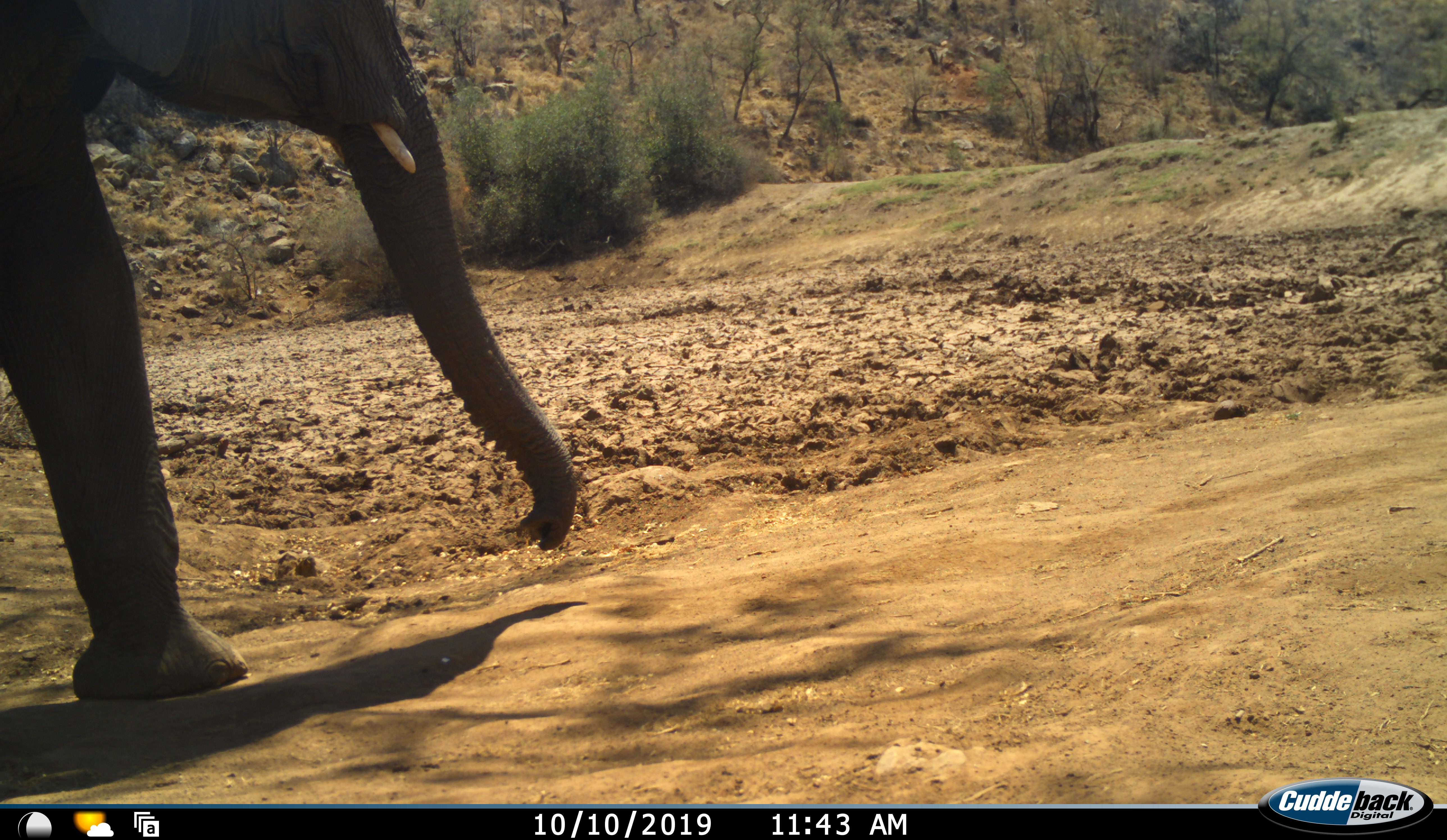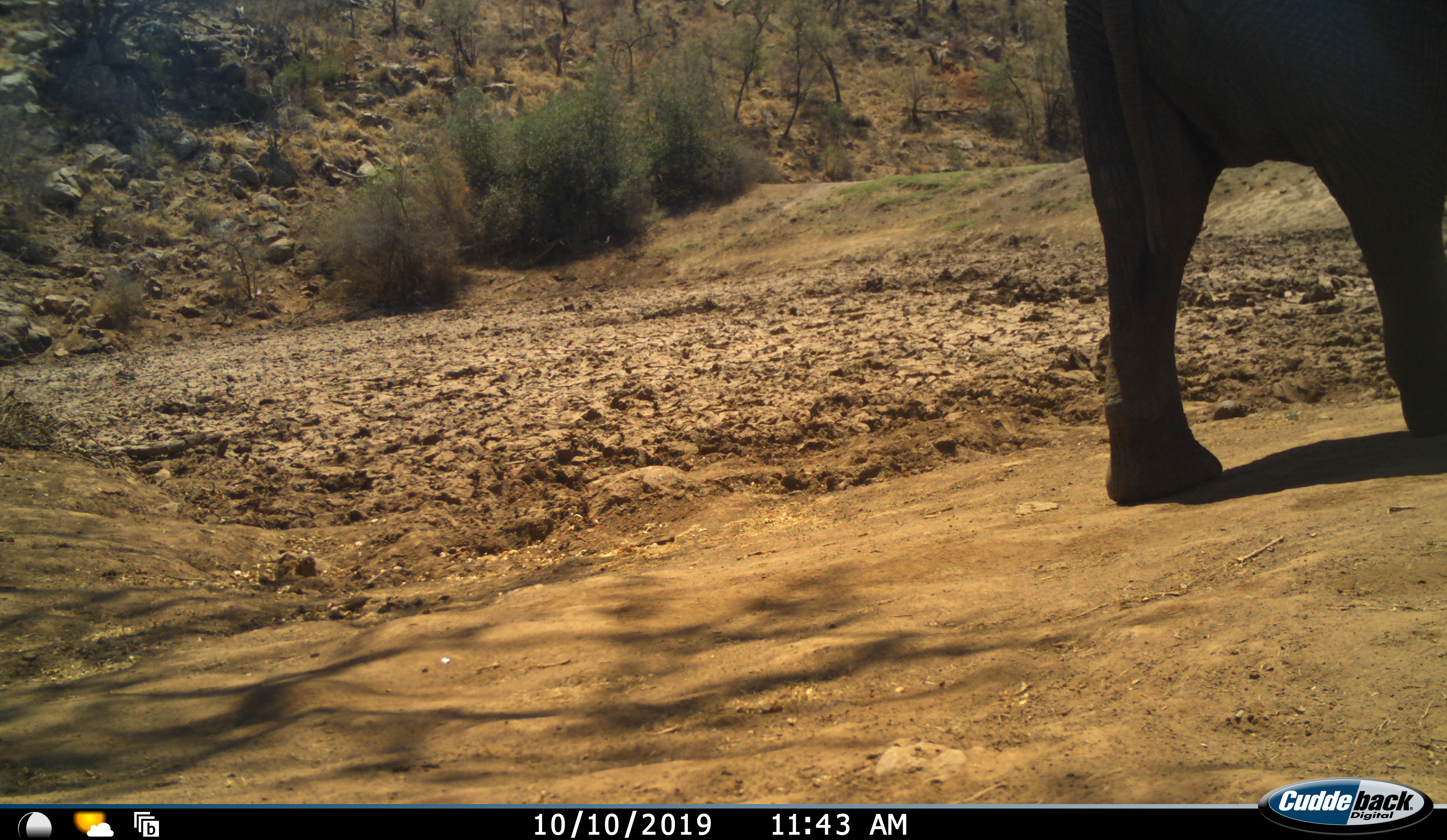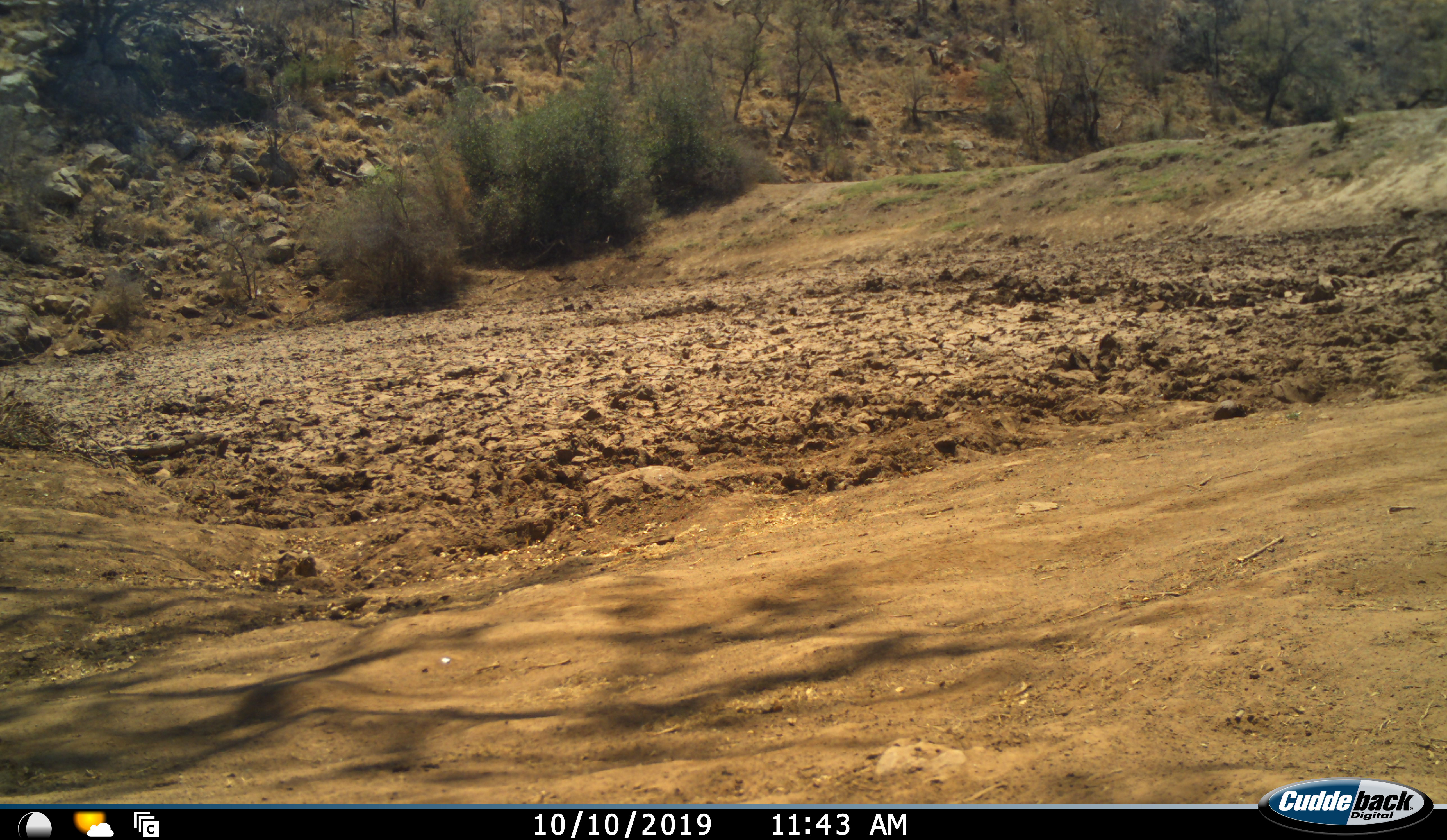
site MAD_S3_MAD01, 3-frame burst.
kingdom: Animalia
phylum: Chordata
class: Mammalia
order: Proboscidea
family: Elephantidae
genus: Loxodonta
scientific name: Loxodonta africana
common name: african bush elephant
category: elephant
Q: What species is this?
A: Elephant (african bush elephant) (Loxodonta africana).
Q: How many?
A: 1.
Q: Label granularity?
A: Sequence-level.